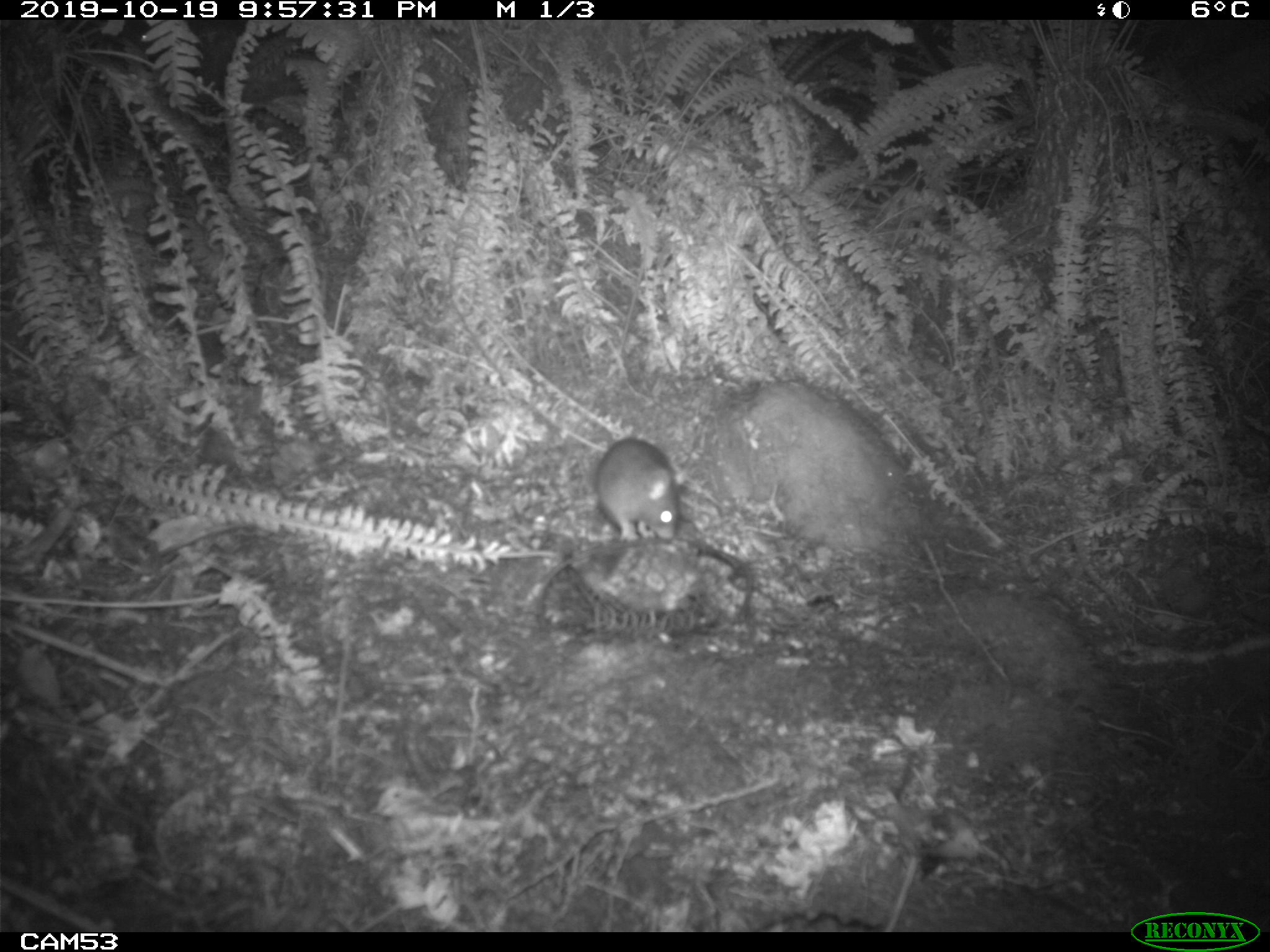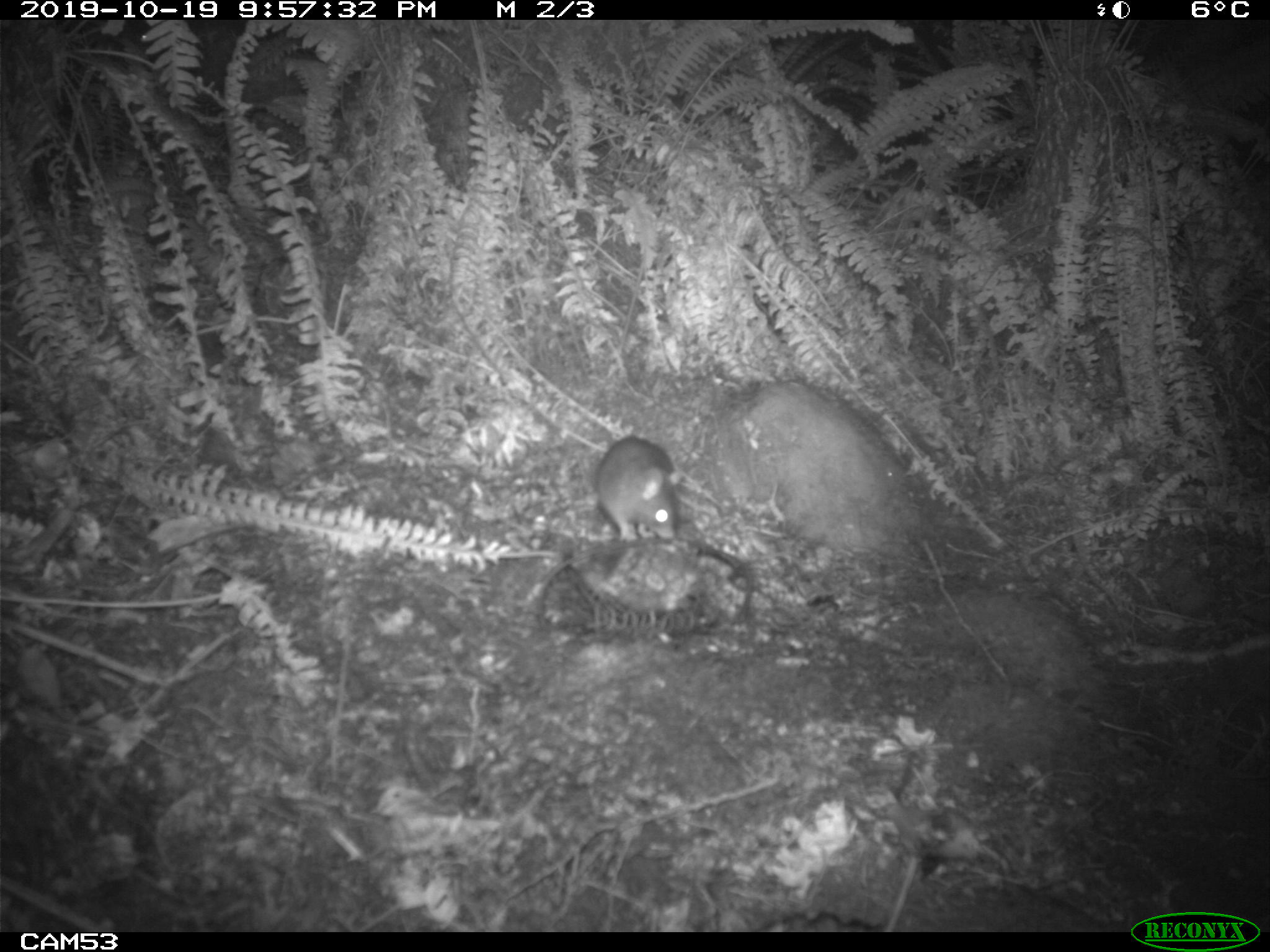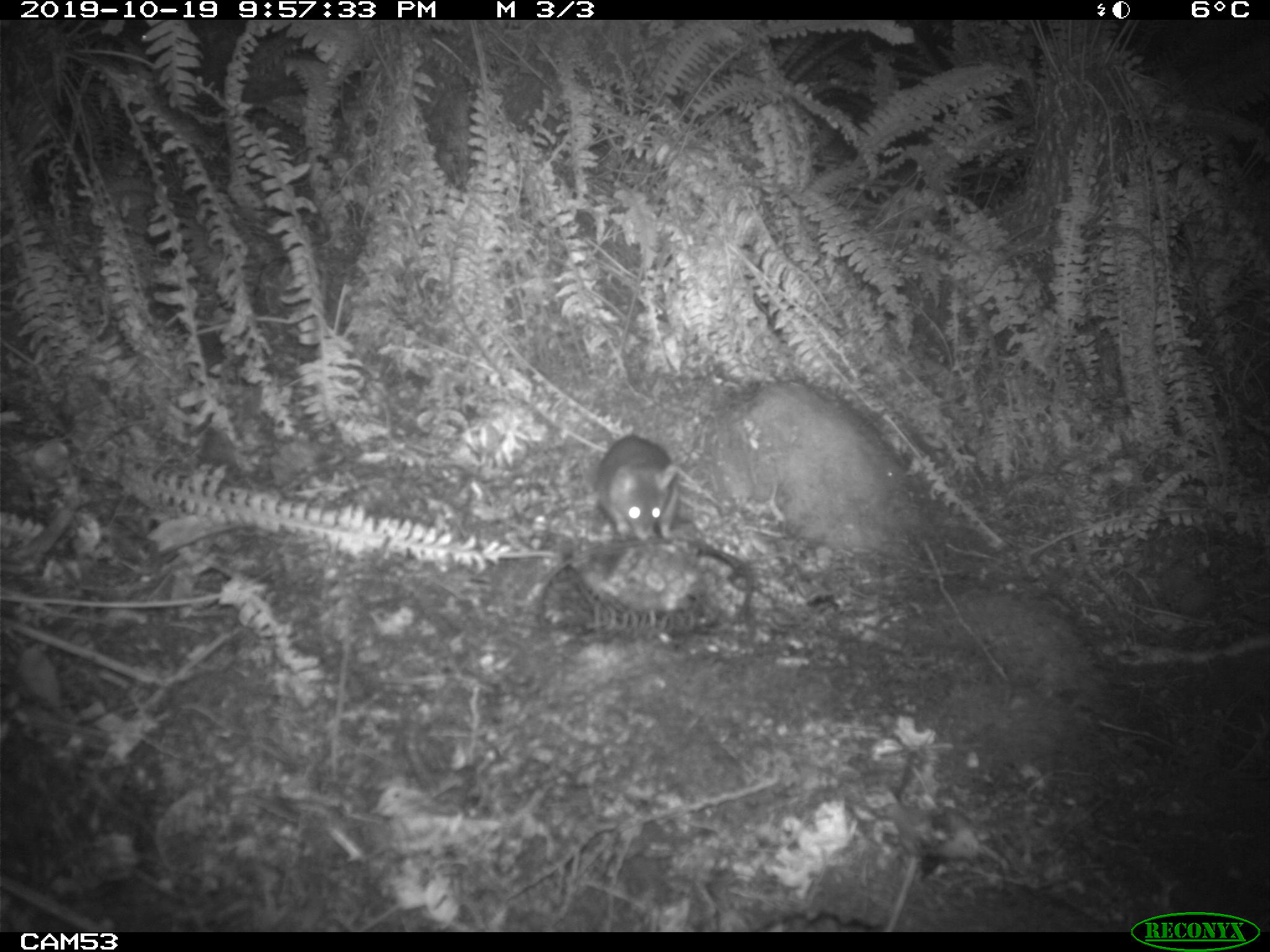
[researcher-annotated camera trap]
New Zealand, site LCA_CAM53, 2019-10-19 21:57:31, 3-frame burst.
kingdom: Animalia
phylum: Chordata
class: Mammalia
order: Rodentia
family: Muridae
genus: Mus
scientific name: Mus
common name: mouse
Mouse (Mus).